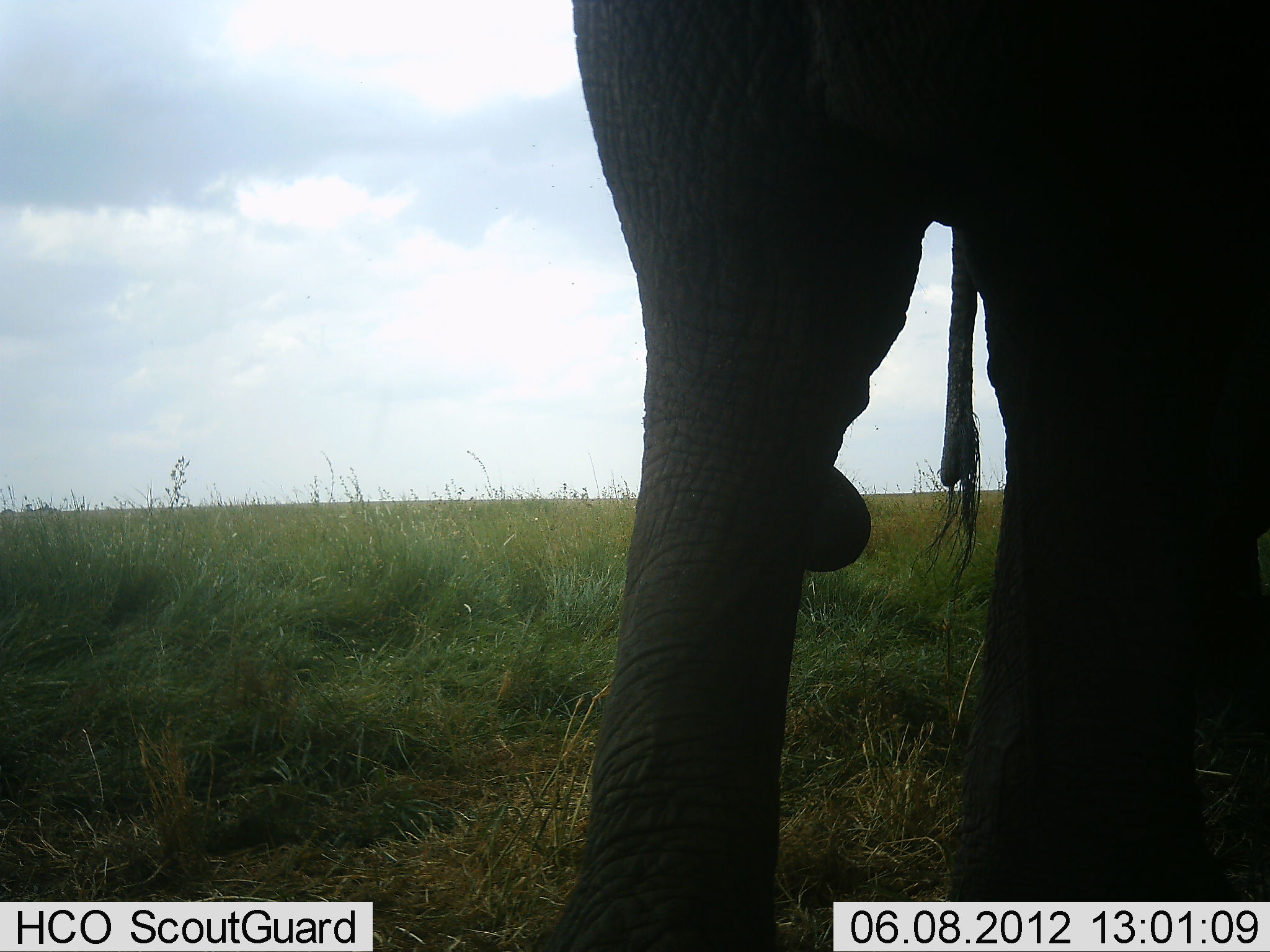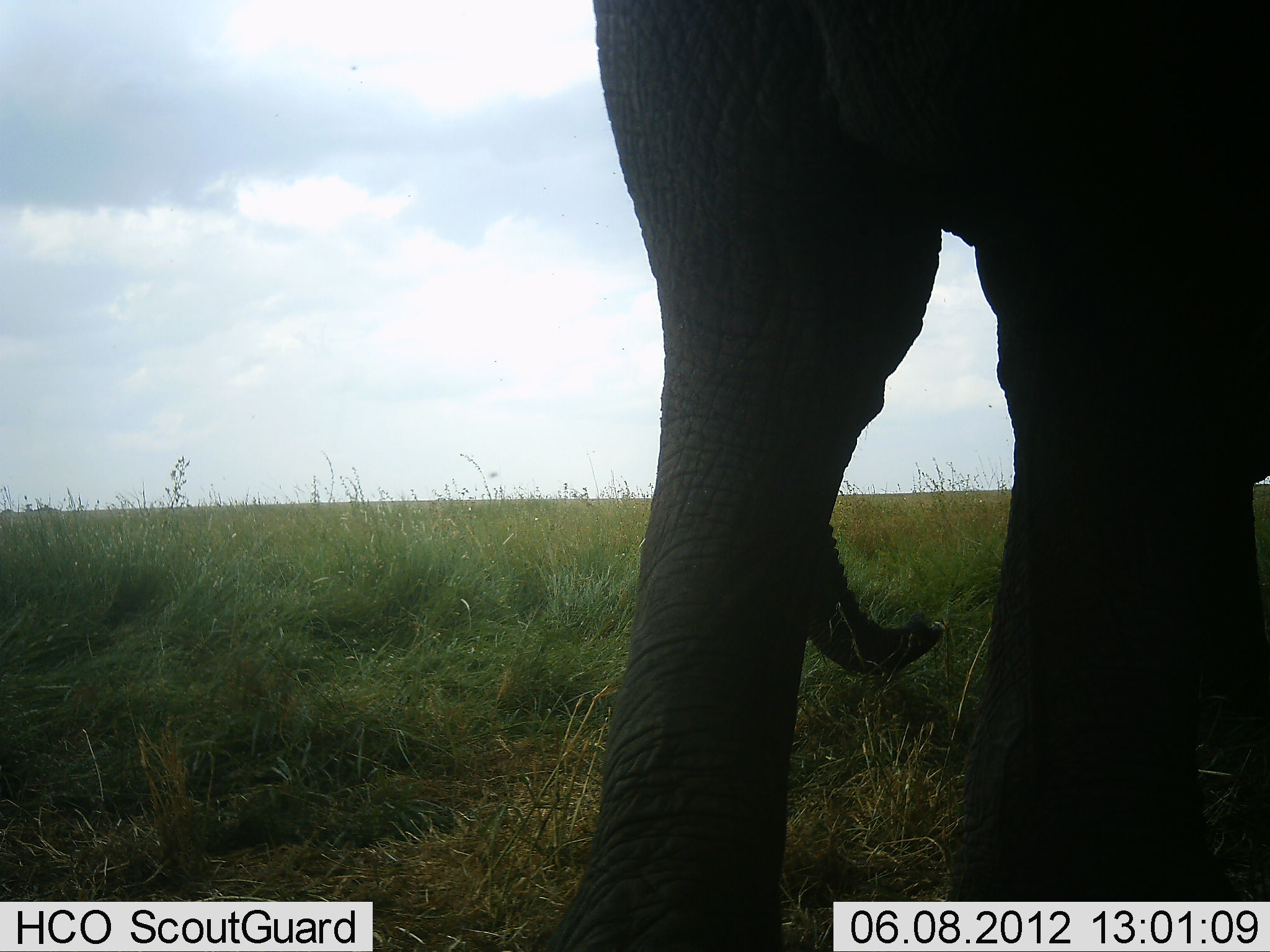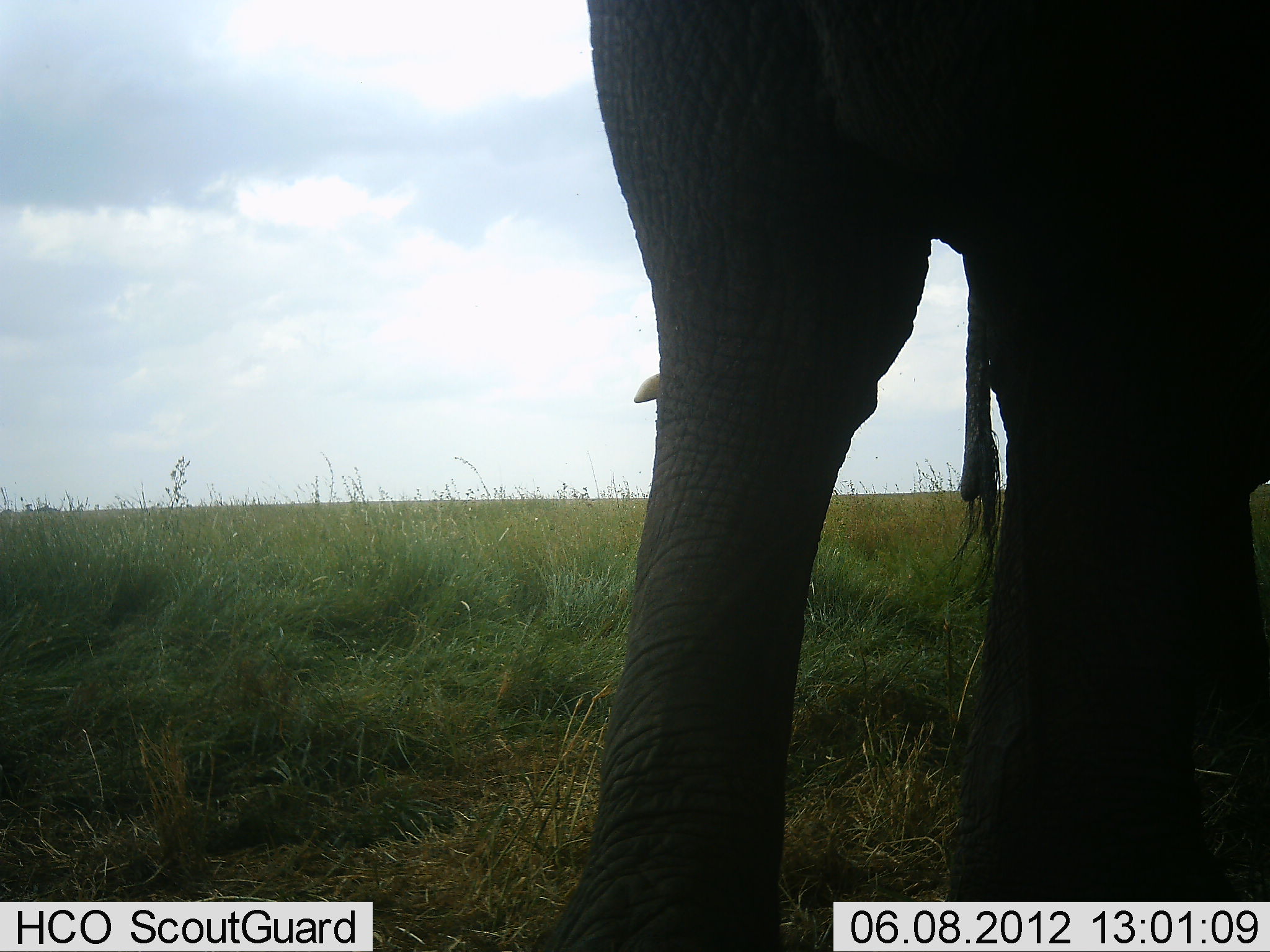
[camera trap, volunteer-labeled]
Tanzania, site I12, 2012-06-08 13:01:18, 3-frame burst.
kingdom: Animalia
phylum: Chordata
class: Mammalia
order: Proboscidea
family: Elephantidae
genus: Loxodonta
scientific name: Loxodonta africana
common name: african bush elephant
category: elephant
Elephant (african bush elephant) (Loxodonta africana), count 1. Behavior (volunteer vote fractions): standing 80%, resting 0%, moving 0%, interacting 0%. Young present (vote fraction): 0%. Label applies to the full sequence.